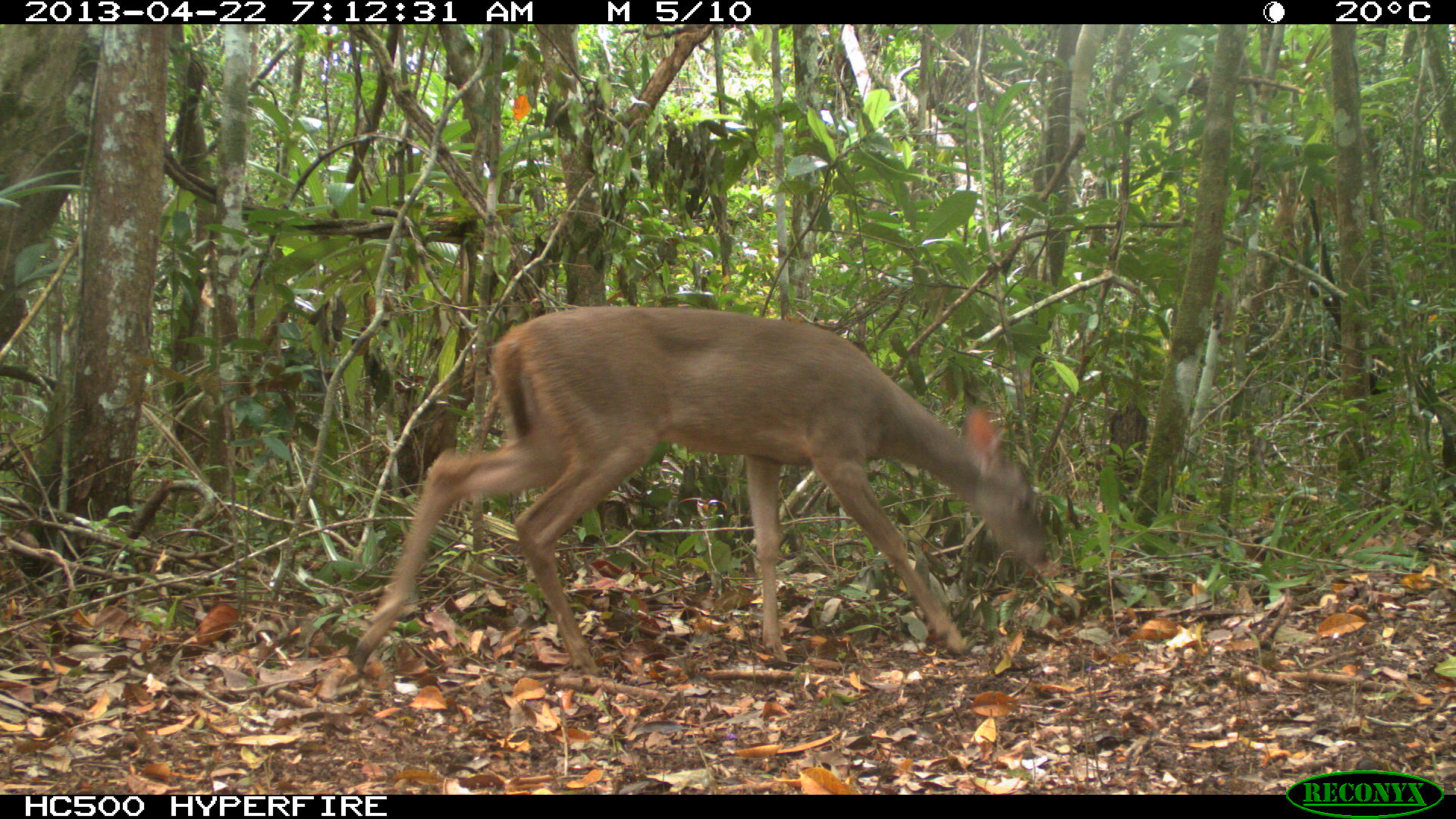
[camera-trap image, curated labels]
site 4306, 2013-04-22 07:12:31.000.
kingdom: Animalia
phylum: Chordata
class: Mammalia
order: Artiodactyla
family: Cervidae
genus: Odocoileus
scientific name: Odocoileus virginianus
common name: white-tailed deer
Odocoileus virginianus (white-tailed deer), count 1, sex female.